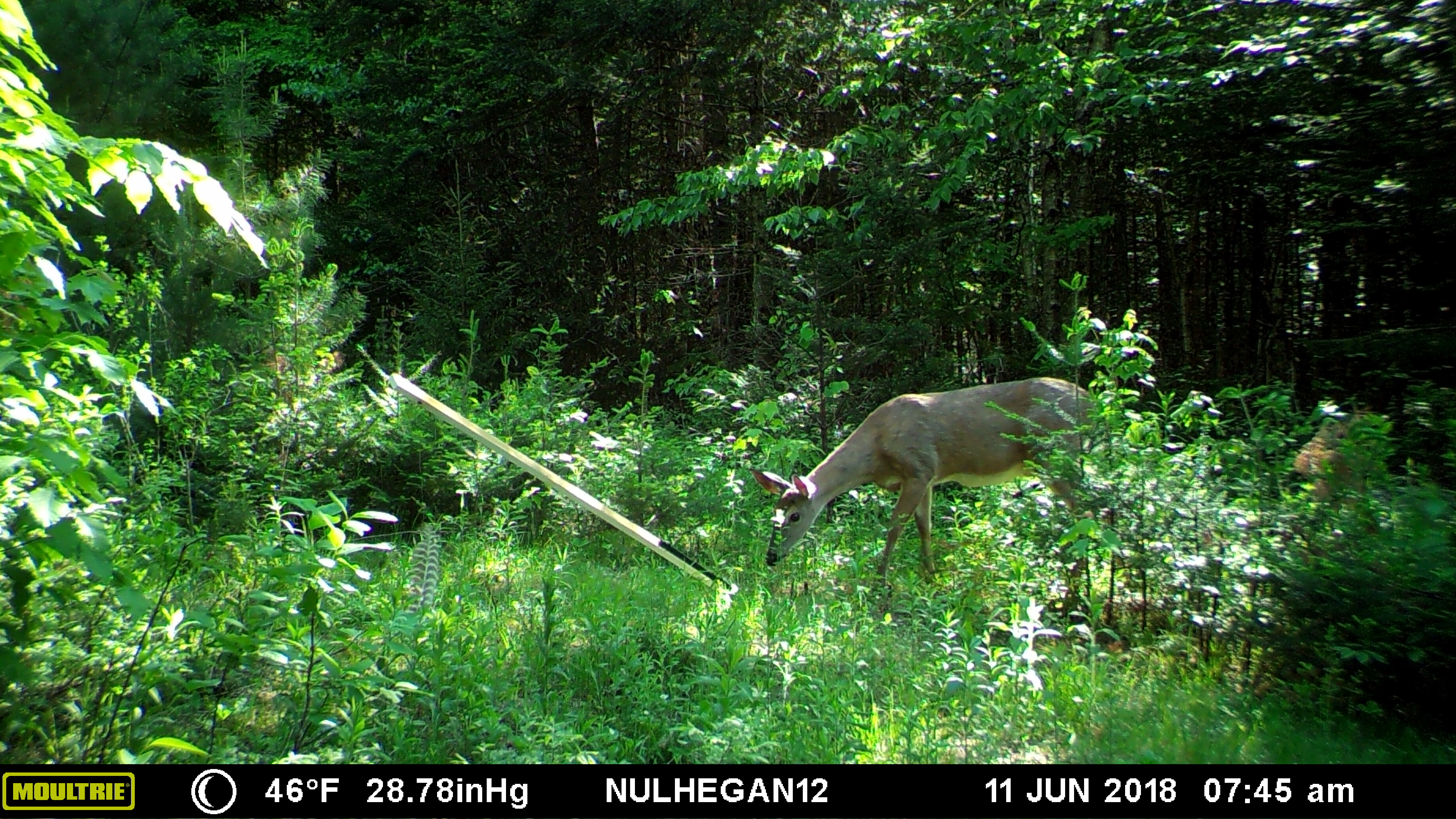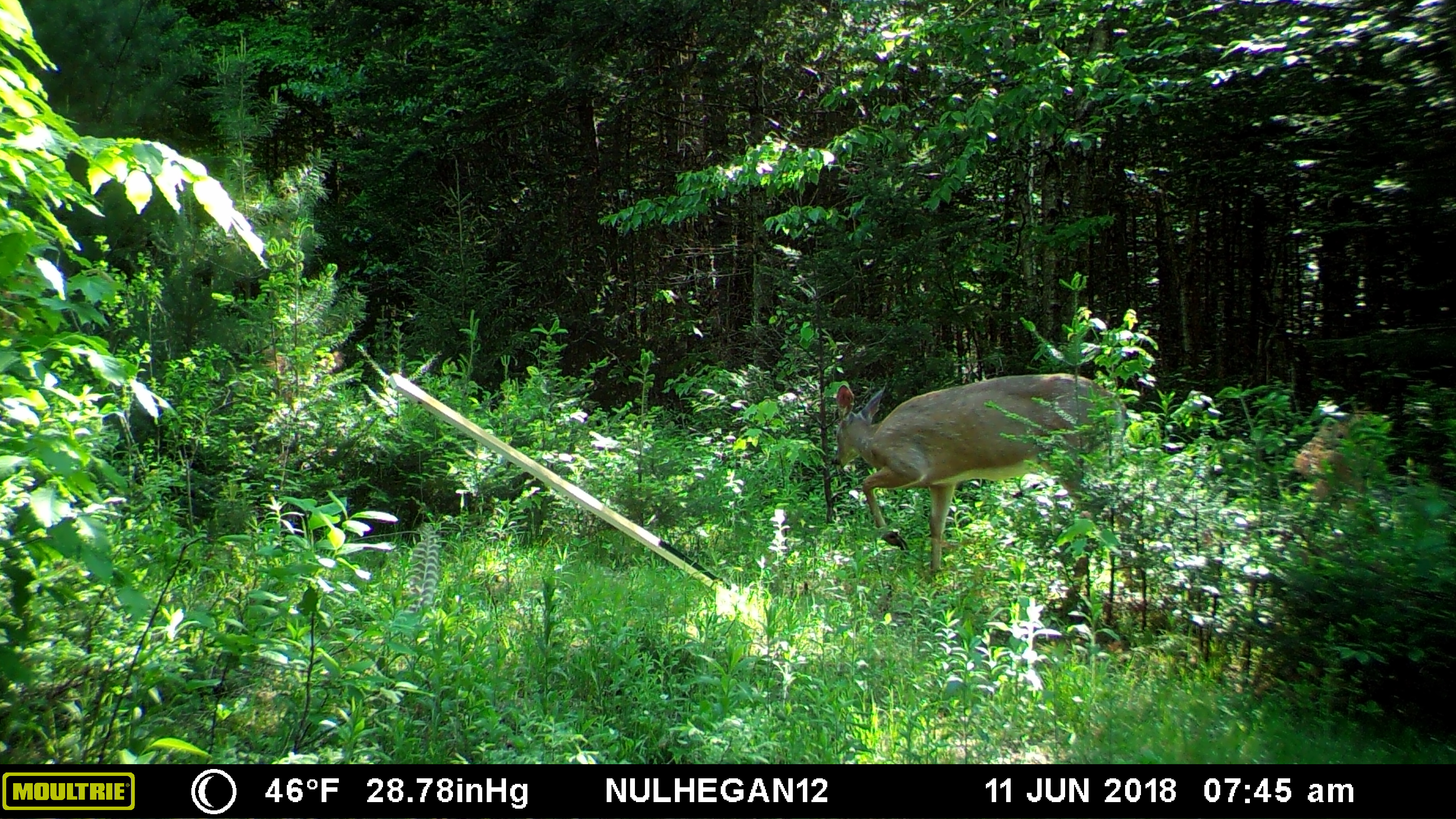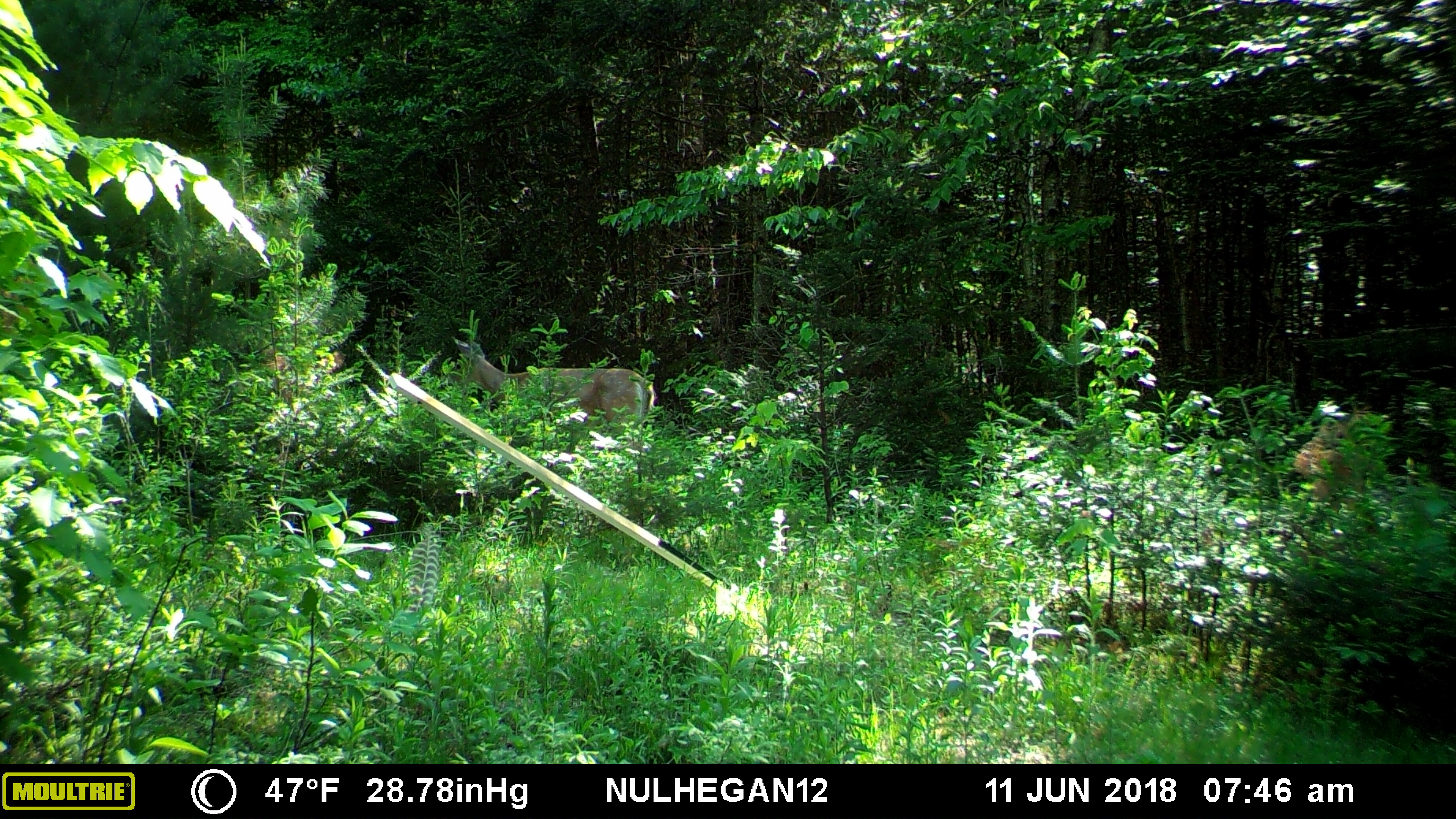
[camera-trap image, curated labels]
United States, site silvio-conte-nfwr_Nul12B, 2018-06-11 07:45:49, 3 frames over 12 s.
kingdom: Animalia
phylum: Chordata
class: Mammalia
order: Artiodactyla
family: Cervidae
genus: Odocoileus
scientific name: Odocoileus virginianus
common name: white-tailed deer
White-tailed deer (Odocoileus virginianus).